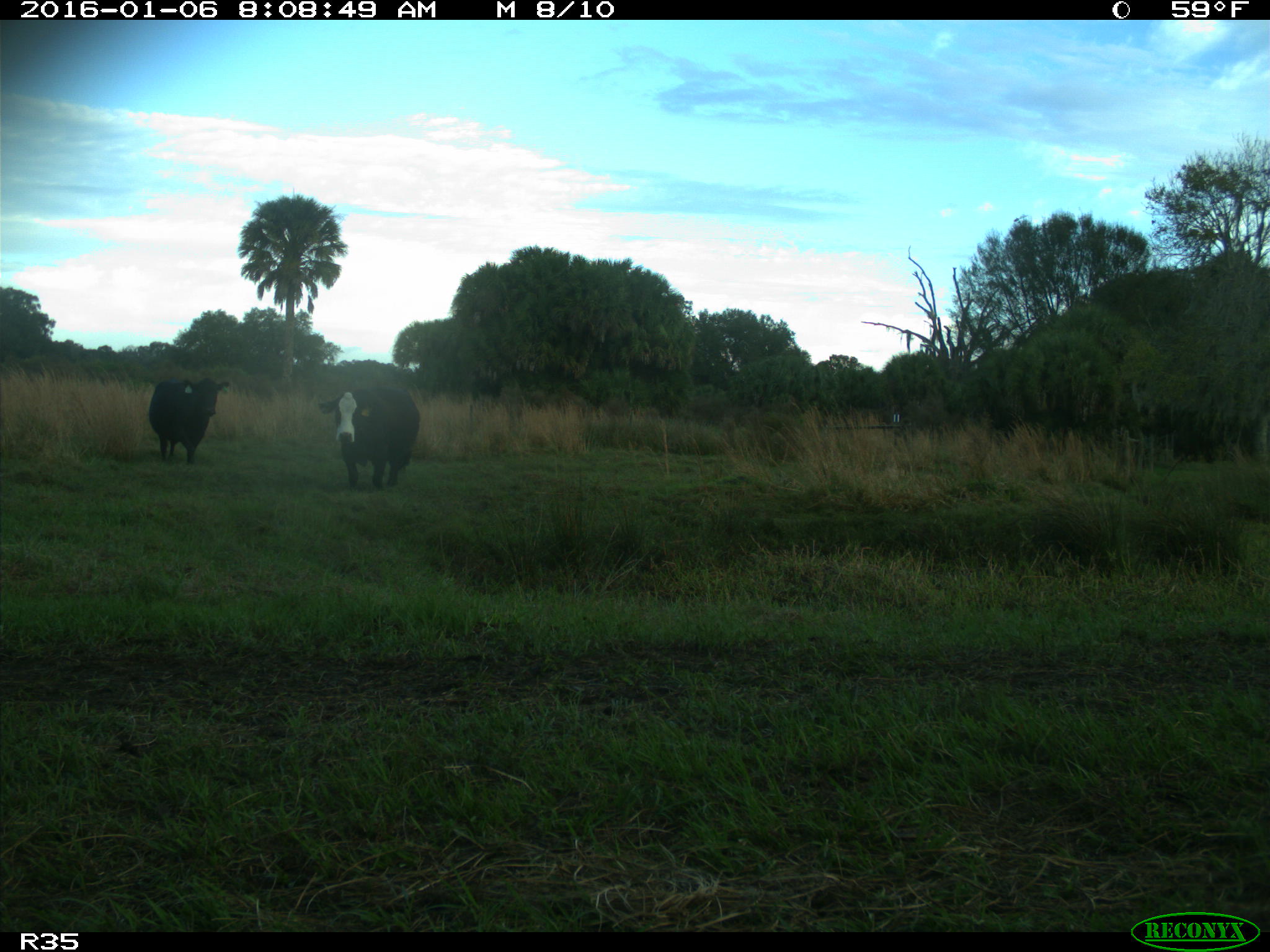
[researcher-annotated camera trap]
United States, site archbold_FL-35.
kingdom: Animalia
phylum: Chordata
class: Mammalia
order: Artiodactyla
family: Bovidae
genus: Bos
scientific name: Bos taurus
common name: domestic cow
Bos taurus (domestic cow).